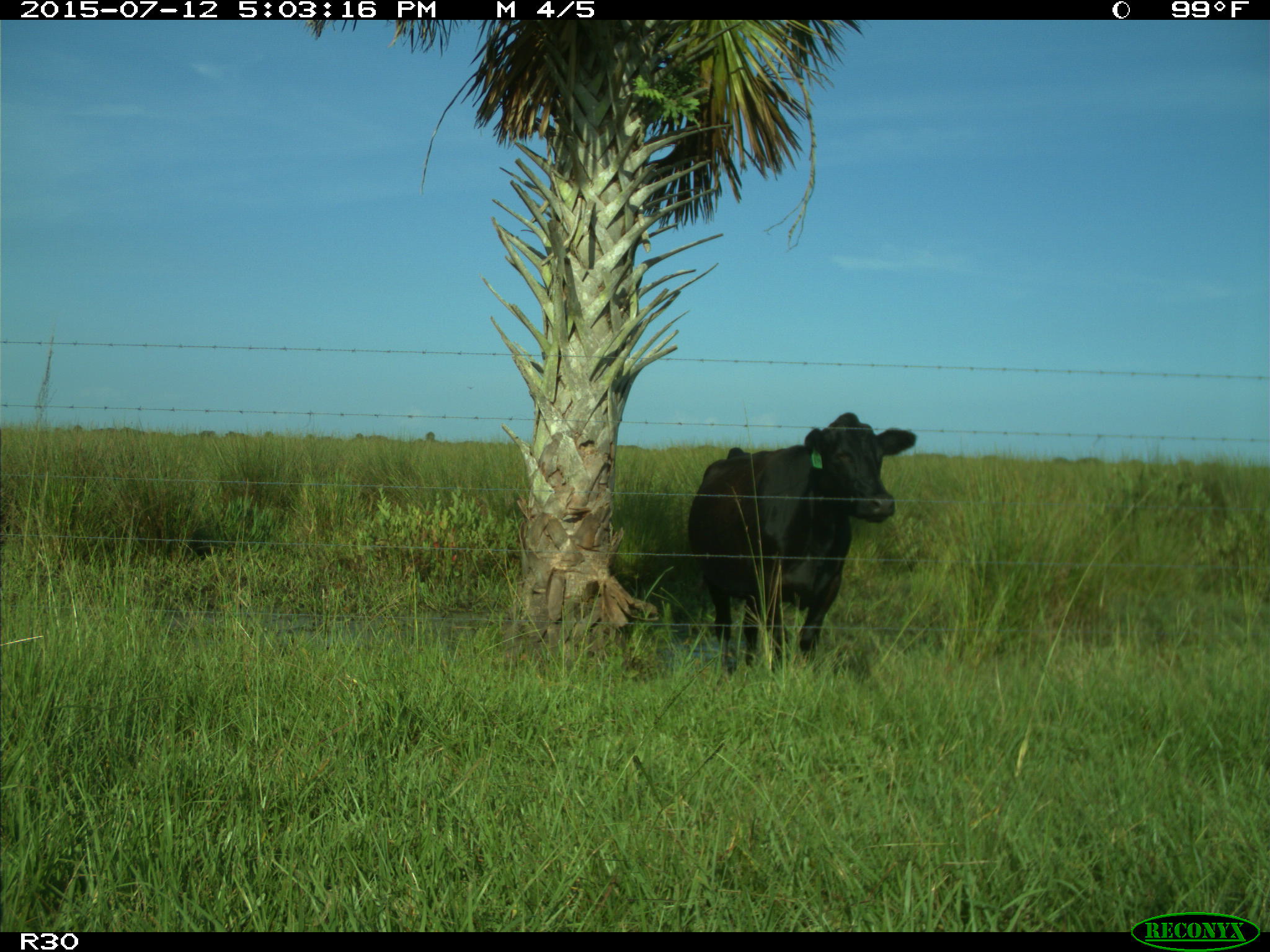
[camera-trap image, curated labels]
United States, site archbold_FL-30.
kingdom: Animalia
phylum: Chordata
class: Mammalia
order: Artiodactyla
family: Bovidae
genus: Bos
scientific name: Bos taurus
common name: domestic cow